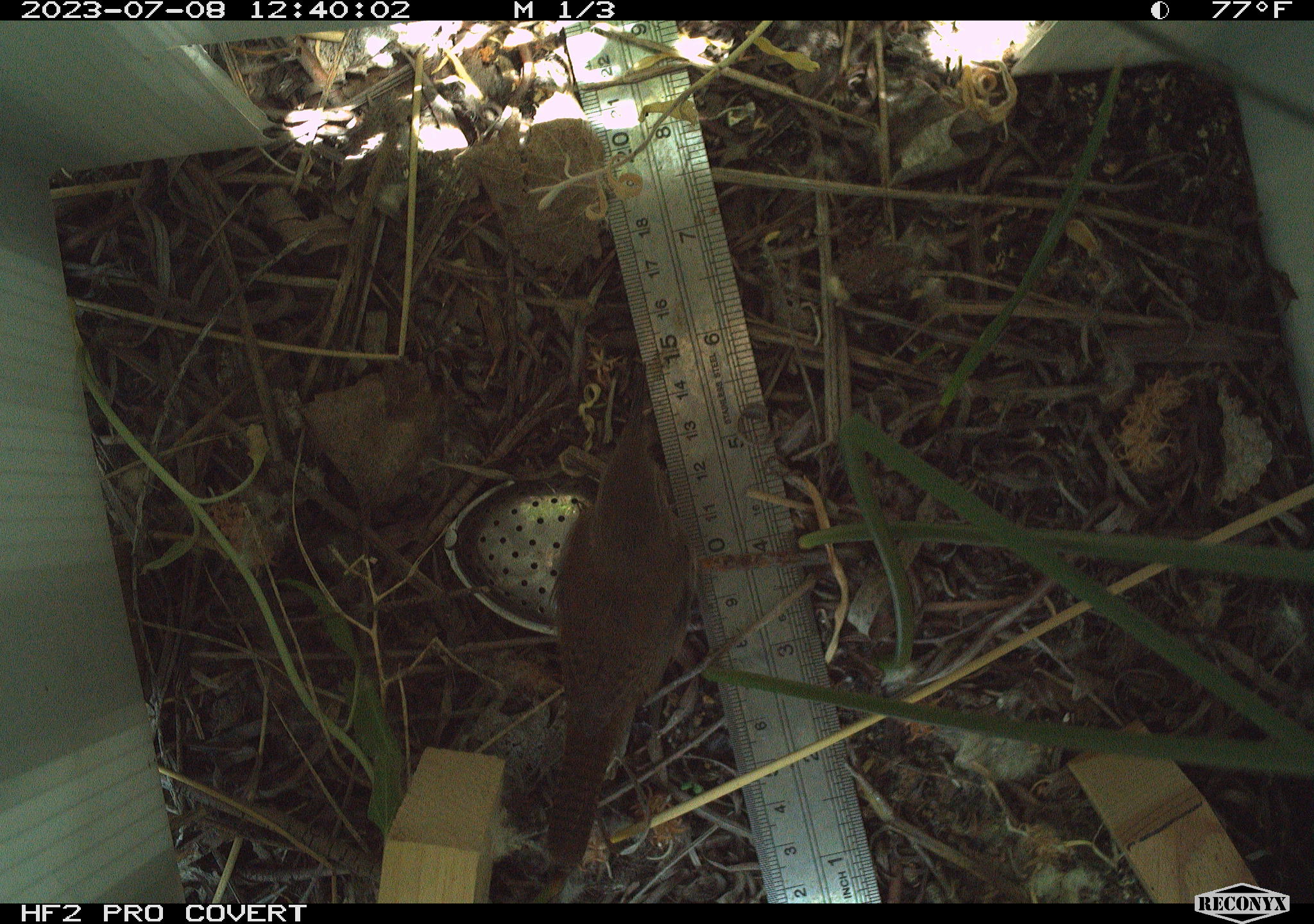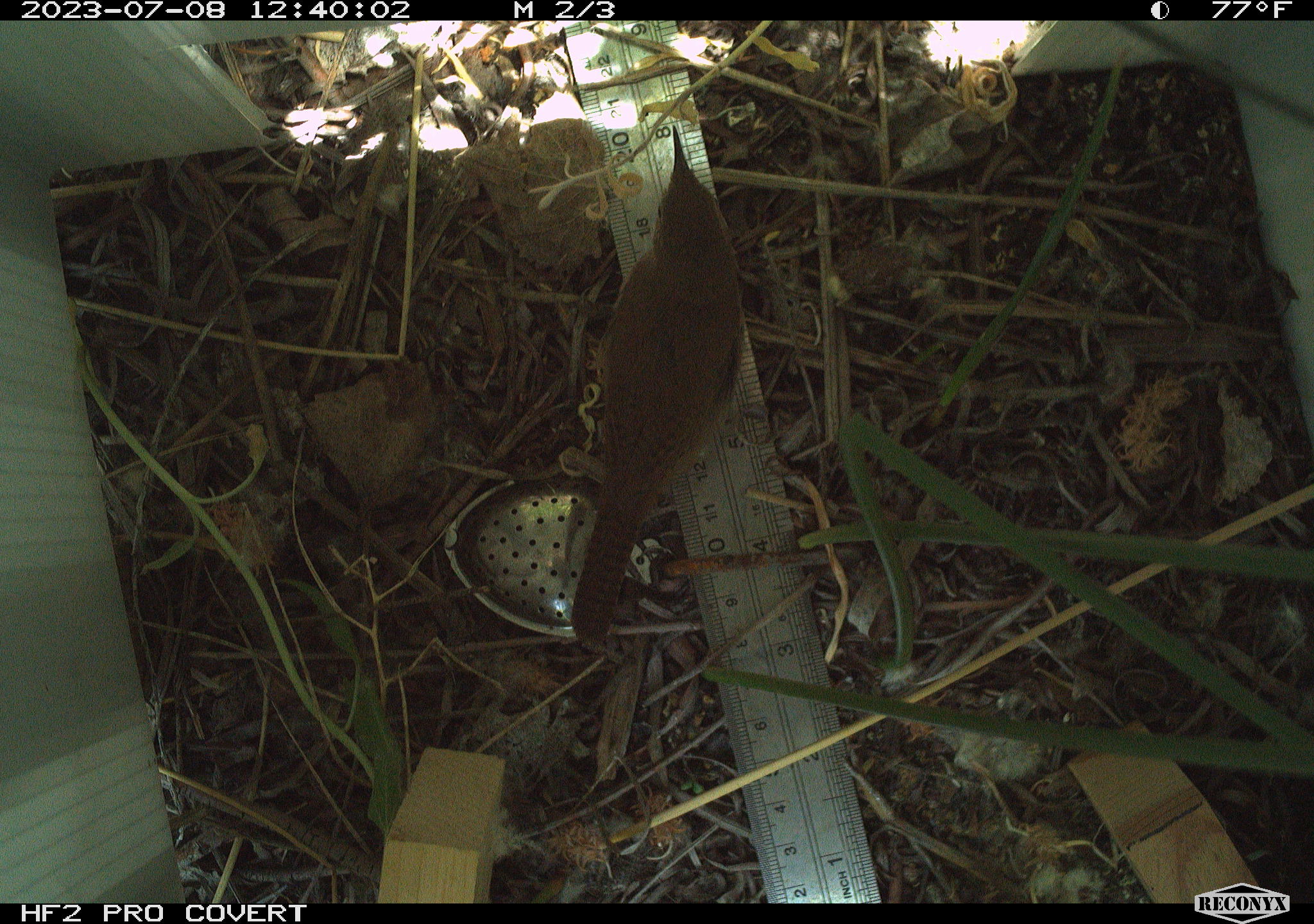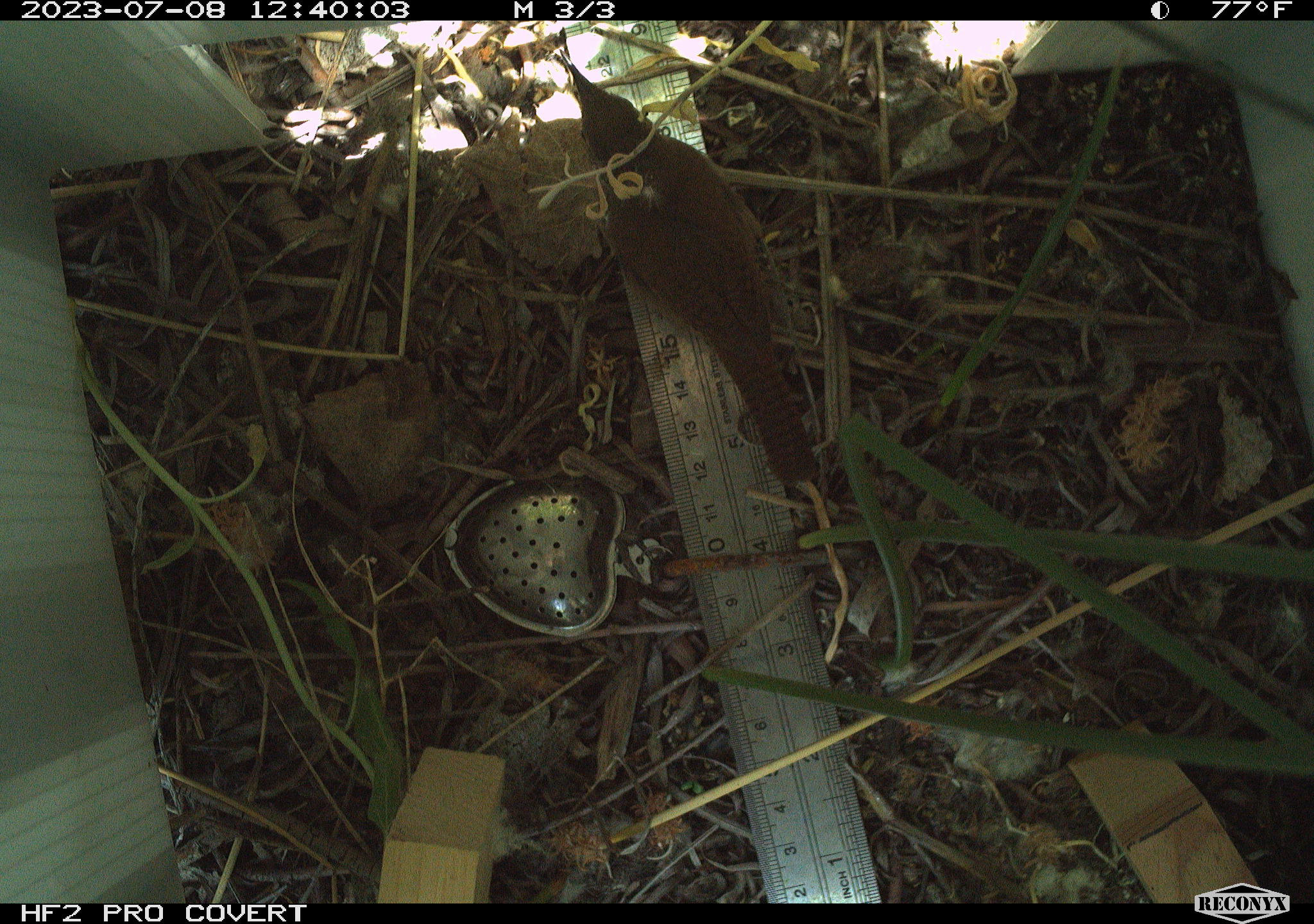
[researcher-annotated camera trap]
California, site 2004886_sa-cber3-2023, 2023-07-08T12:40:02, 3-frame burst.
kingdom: Animalia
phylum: Chordata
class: Aves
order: Passeriformes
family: Troglodytidae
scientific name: Troglodytidae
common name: wren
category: troglodytidae family